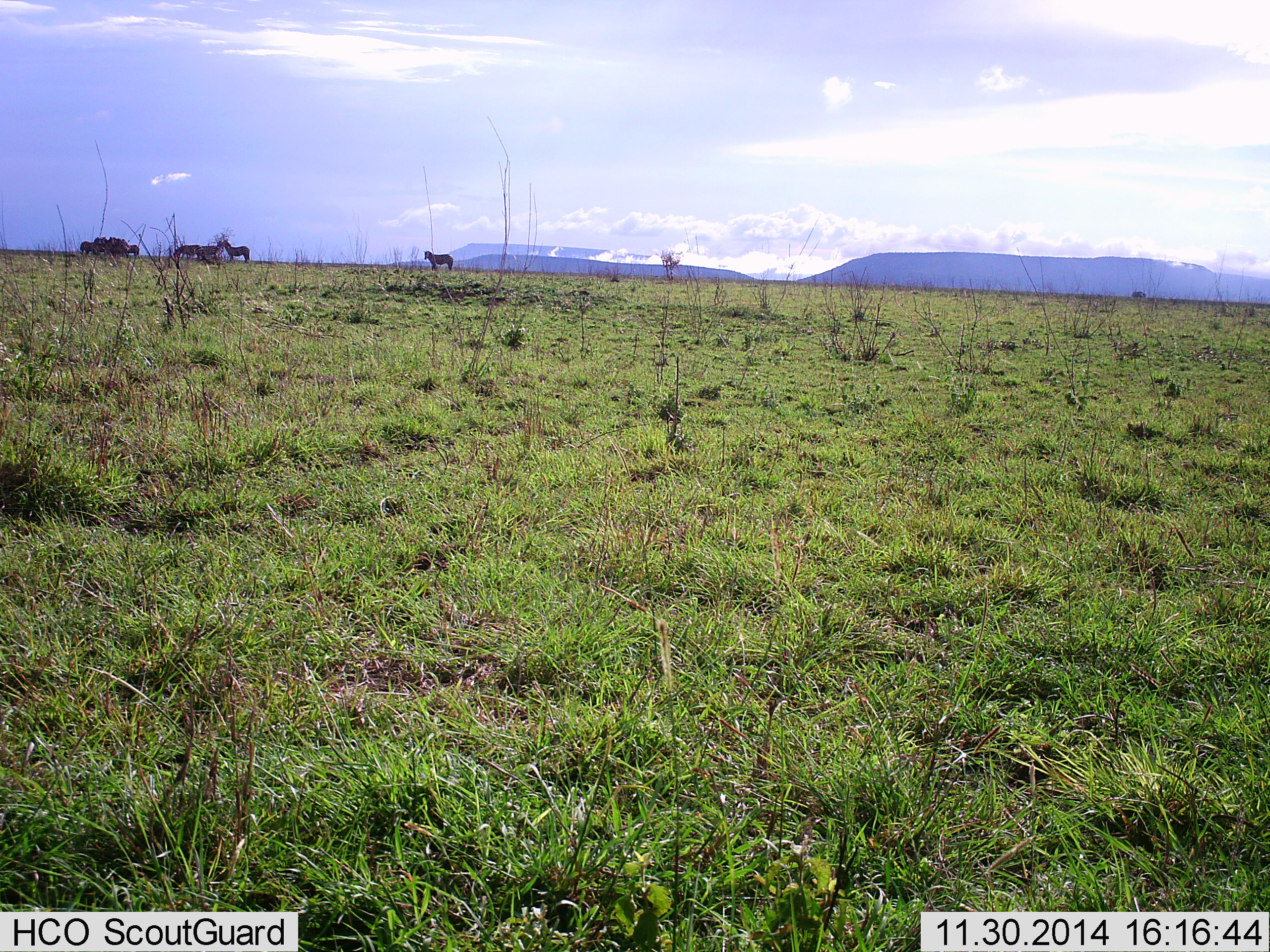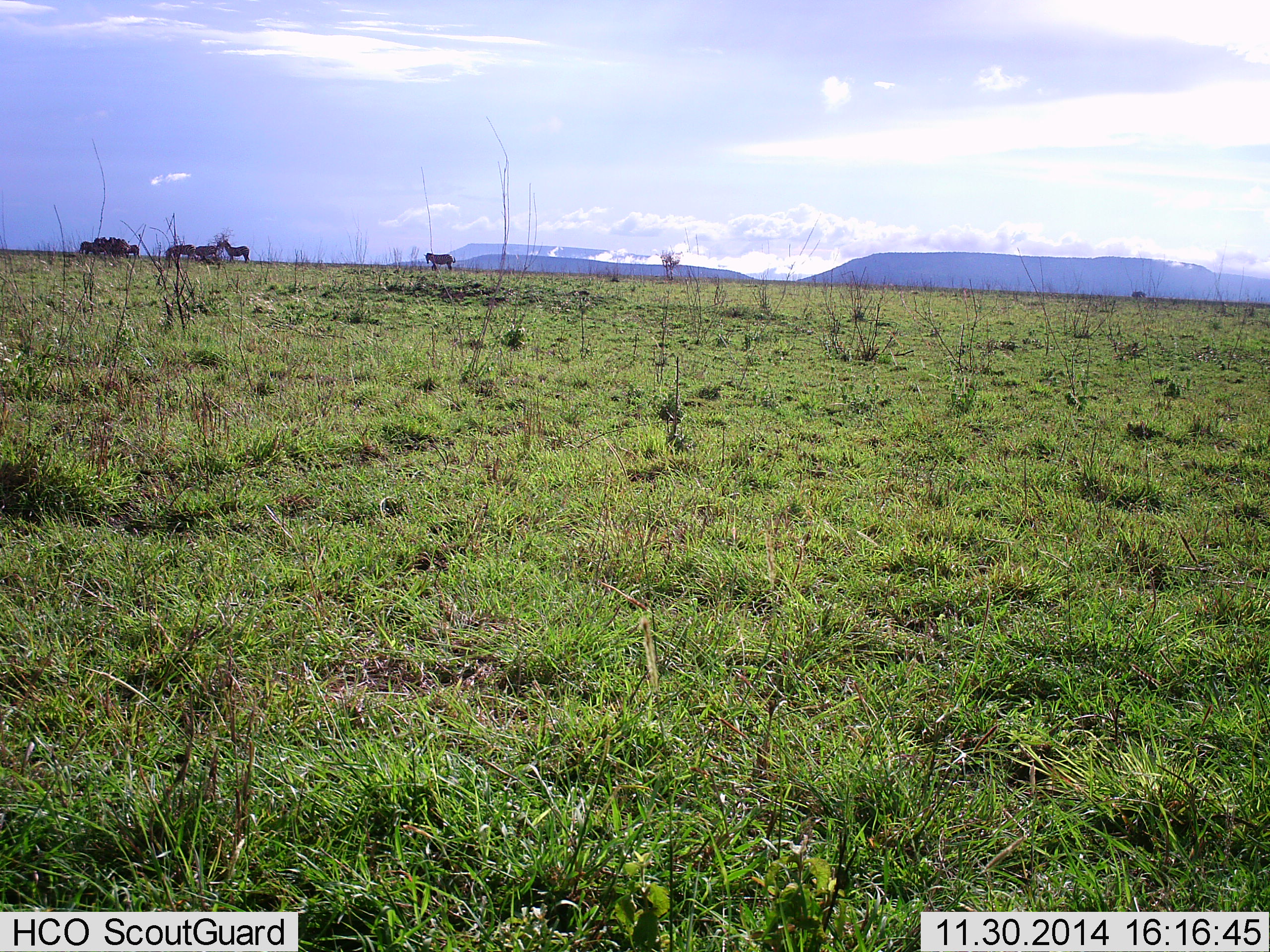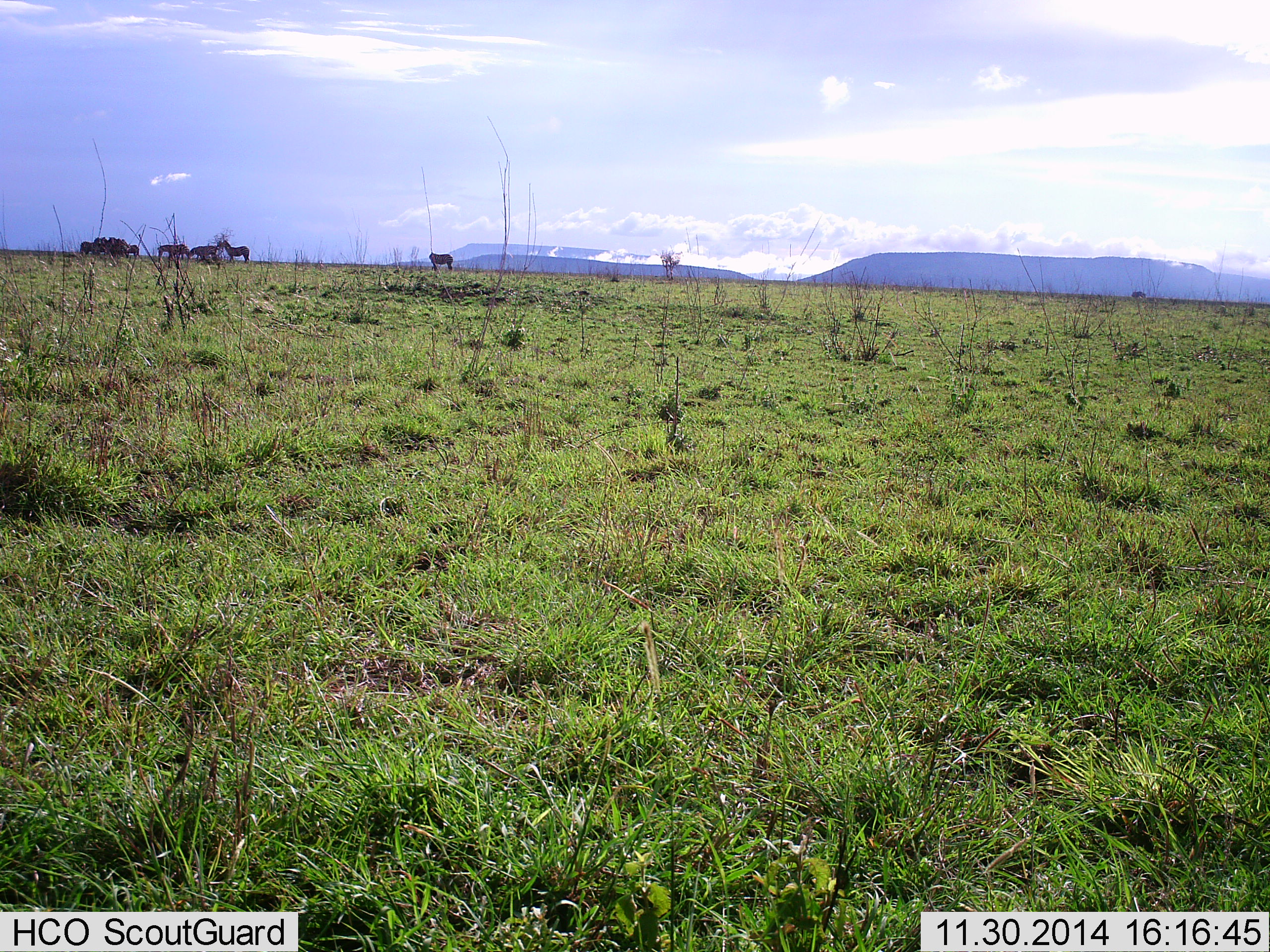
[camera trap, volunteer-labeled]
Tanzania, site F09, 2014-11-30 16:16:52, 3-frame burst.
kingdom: Animalia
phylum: Chordata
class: Mammalia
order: Perissodactyla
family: Equidae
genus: Equus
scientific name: Equus quagga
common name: plains zebra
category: zebra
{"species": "zebra (plains zebra) (Equus quagga)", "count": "6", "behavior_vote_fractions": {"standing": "90%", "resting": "0%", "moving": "30%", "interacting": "10%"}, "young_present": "0%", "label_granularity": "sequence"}